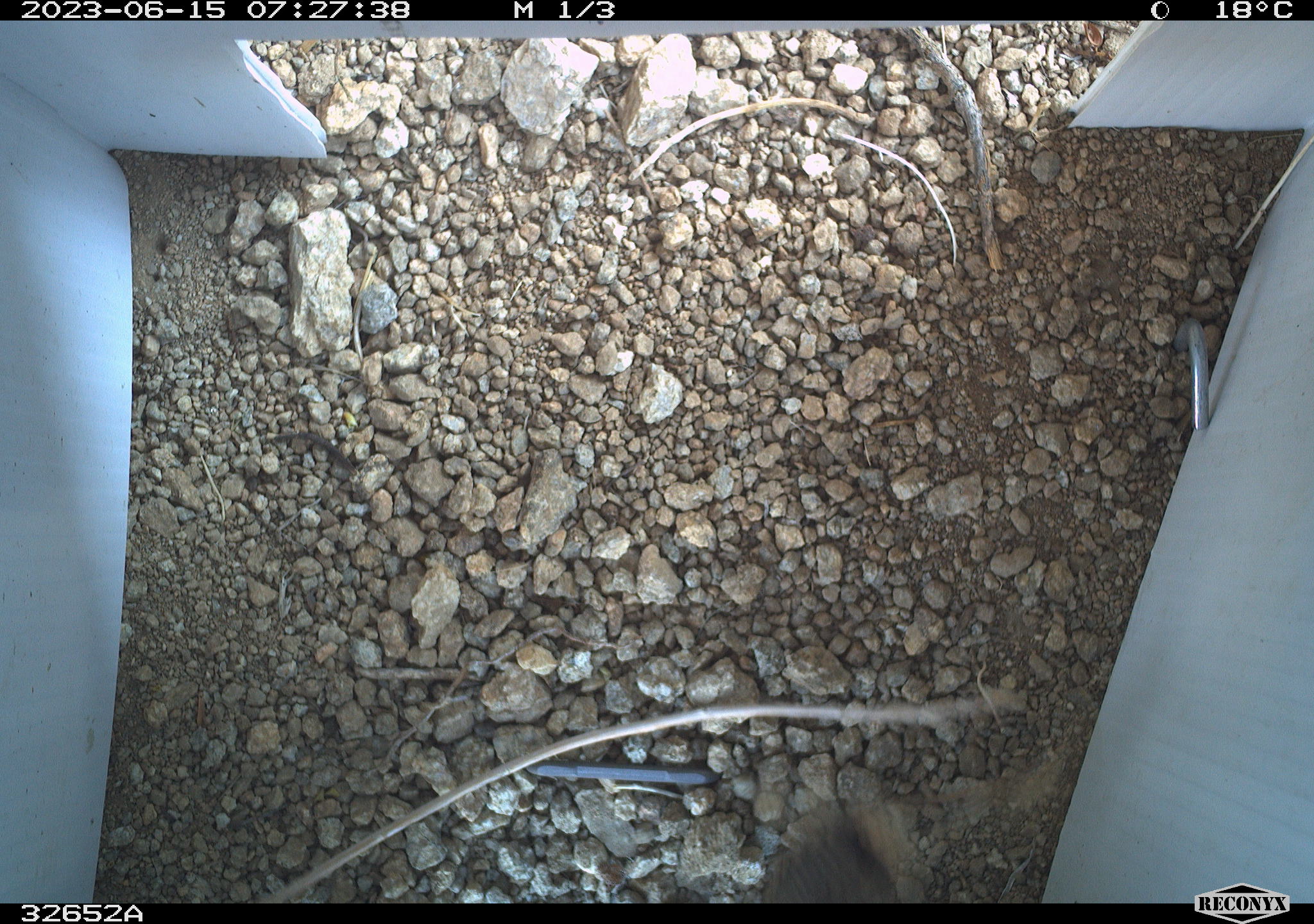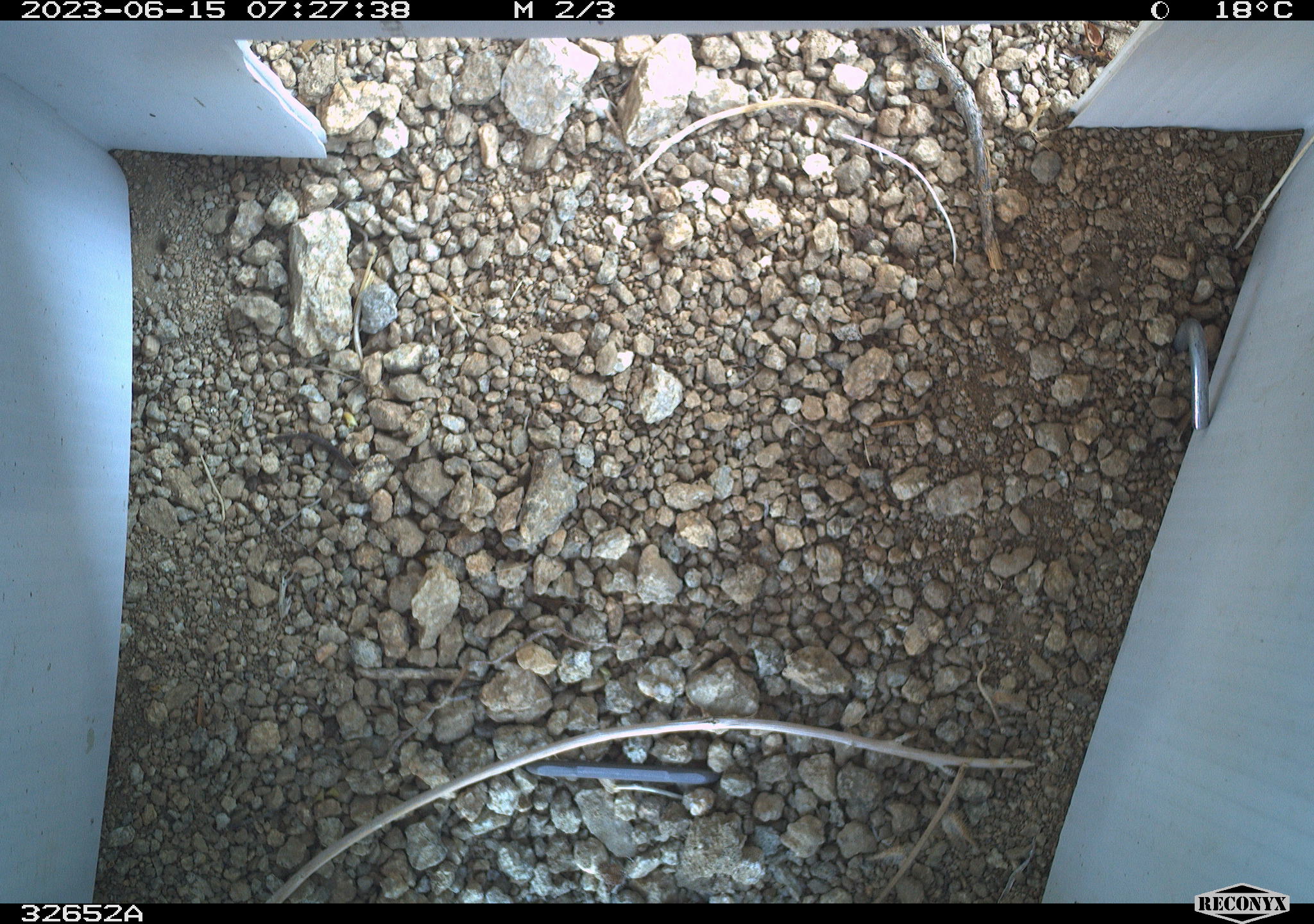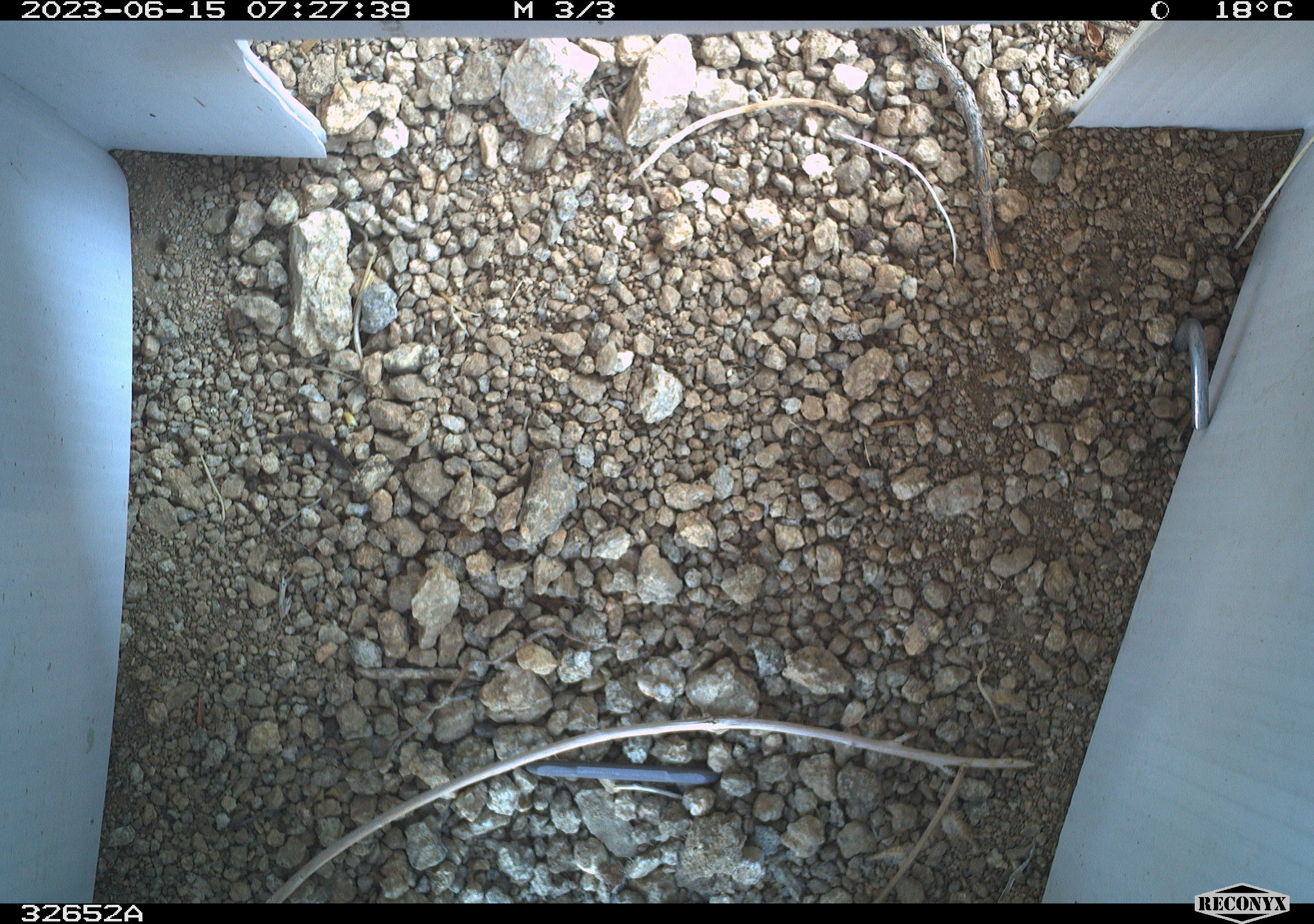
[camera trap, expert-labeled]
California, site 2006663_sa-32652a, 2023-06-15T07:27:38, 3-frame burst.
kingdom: Animalia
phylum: Chordata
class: Aves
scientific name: Aves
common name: bird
Bird (Aves).